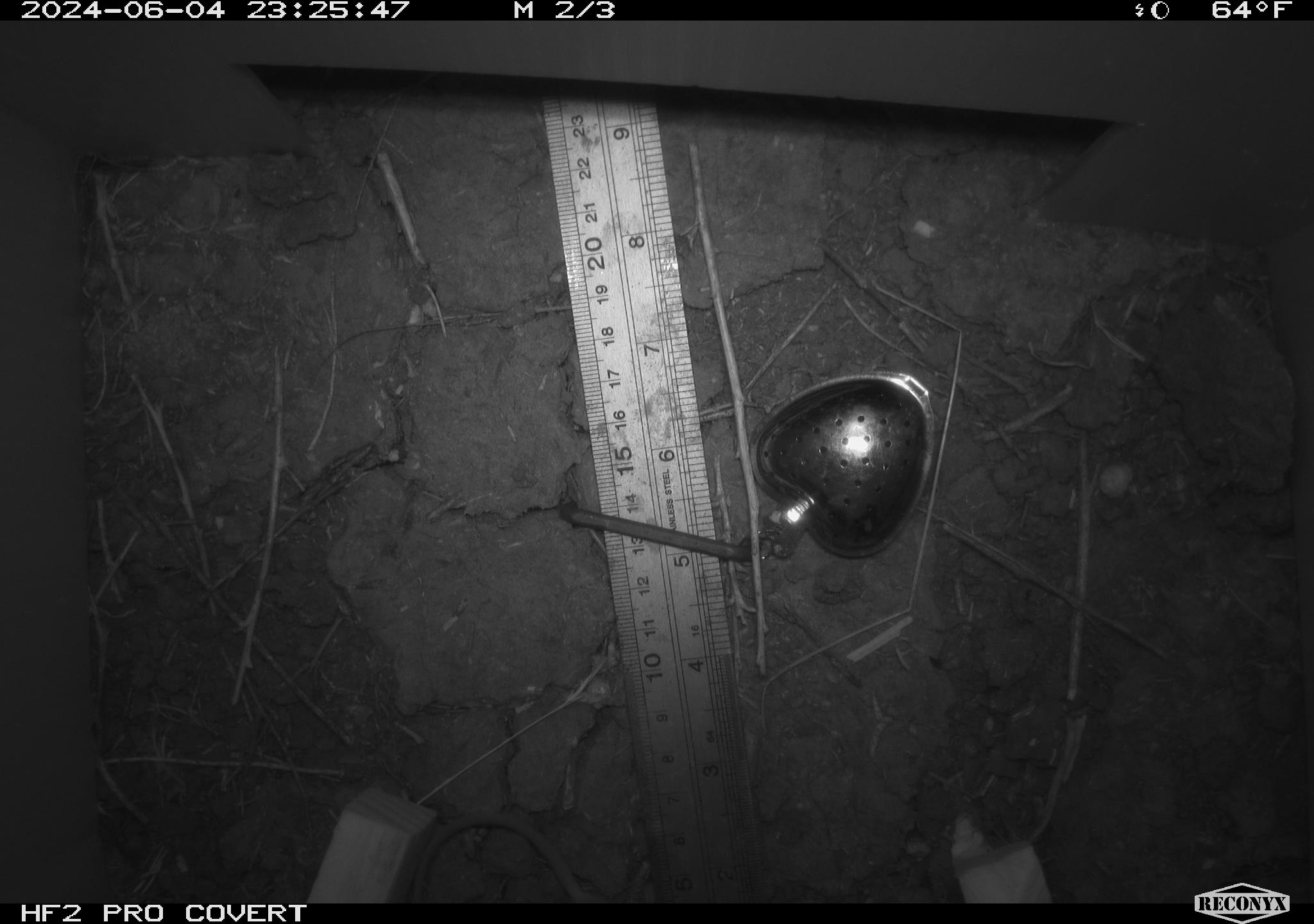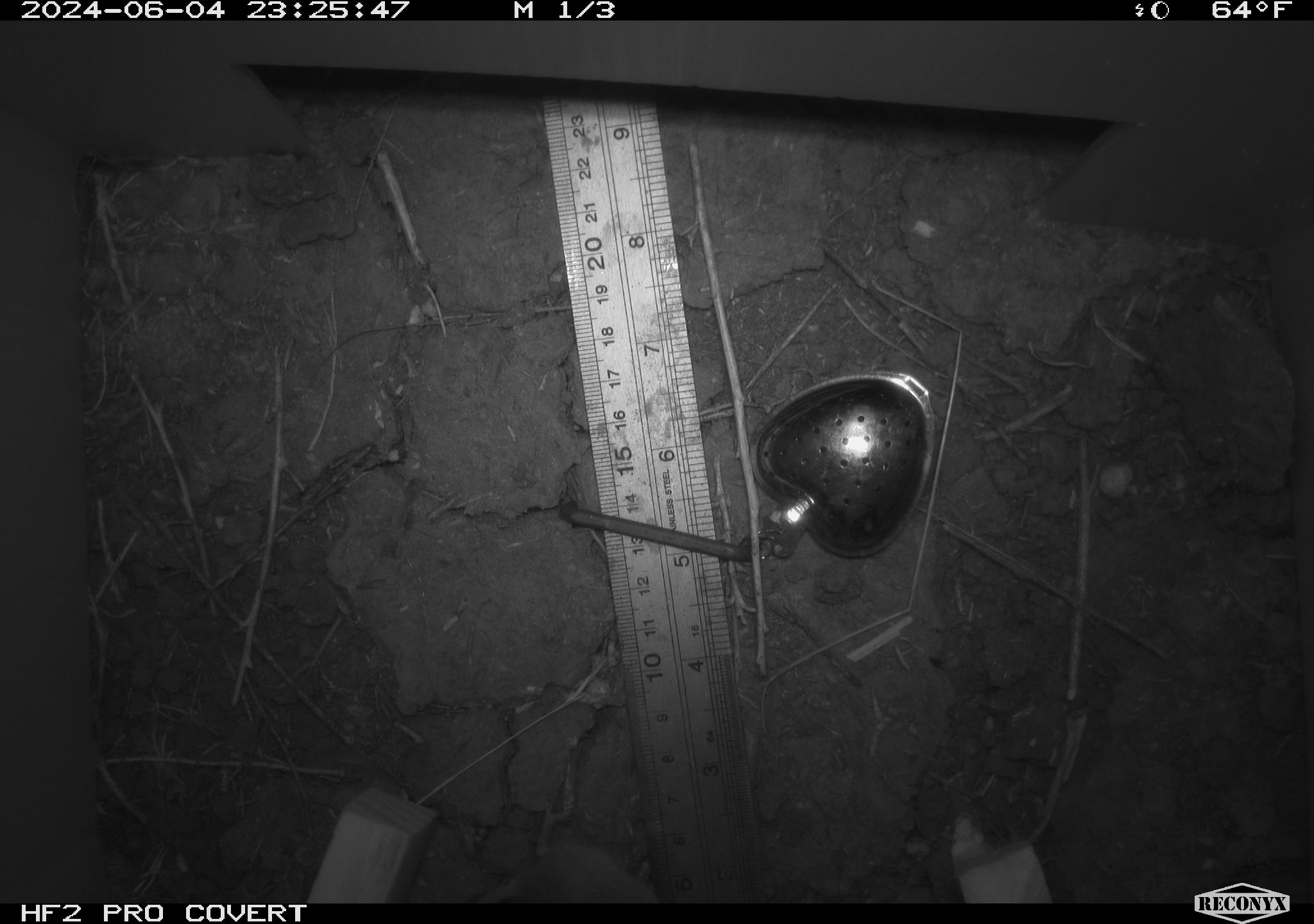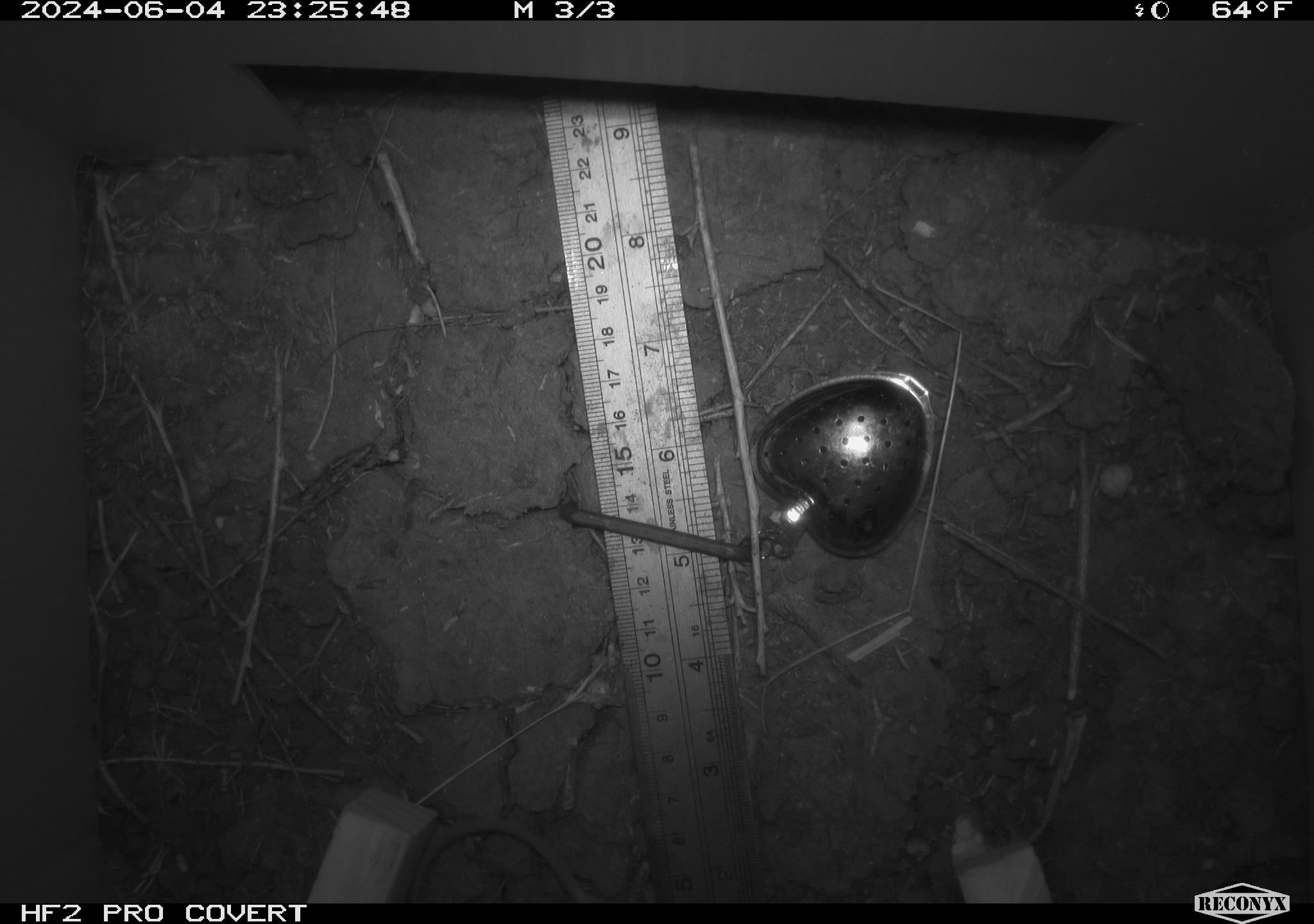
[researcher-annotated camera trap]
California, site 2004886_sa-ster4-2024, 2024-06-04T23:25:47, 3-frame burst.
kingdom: Animalia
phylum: Chordata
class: Mammalia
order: Rodentia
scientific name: Rodentia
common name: mouse species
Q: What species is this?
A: Mouse species (Rodentia).